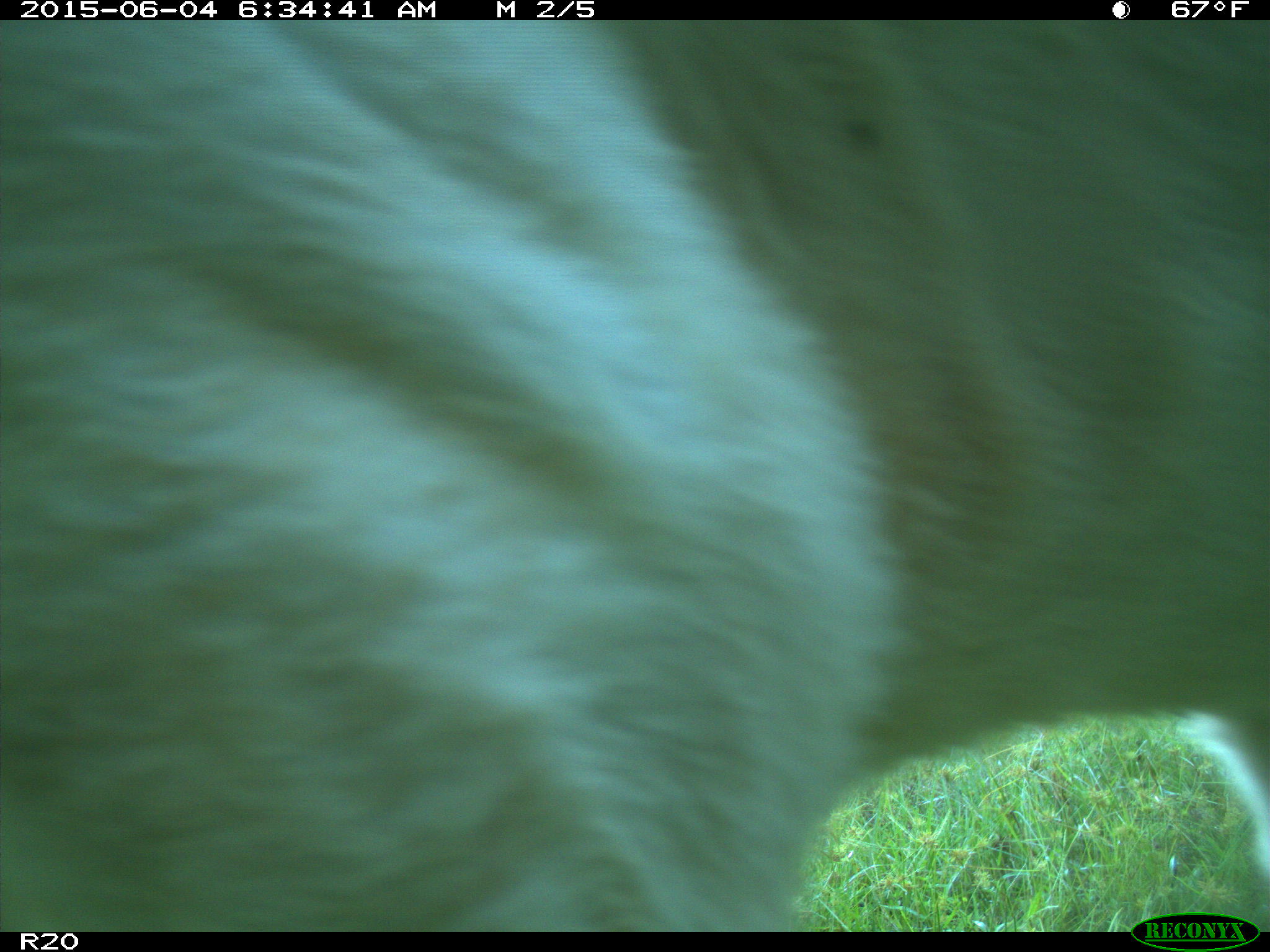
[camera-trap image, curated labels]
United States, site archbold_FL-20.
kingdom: Animalia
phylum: Chordata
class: Mammalia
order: Artiodactyla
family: Bovidae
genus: Bos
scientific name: Bos taurus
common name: domestic cow